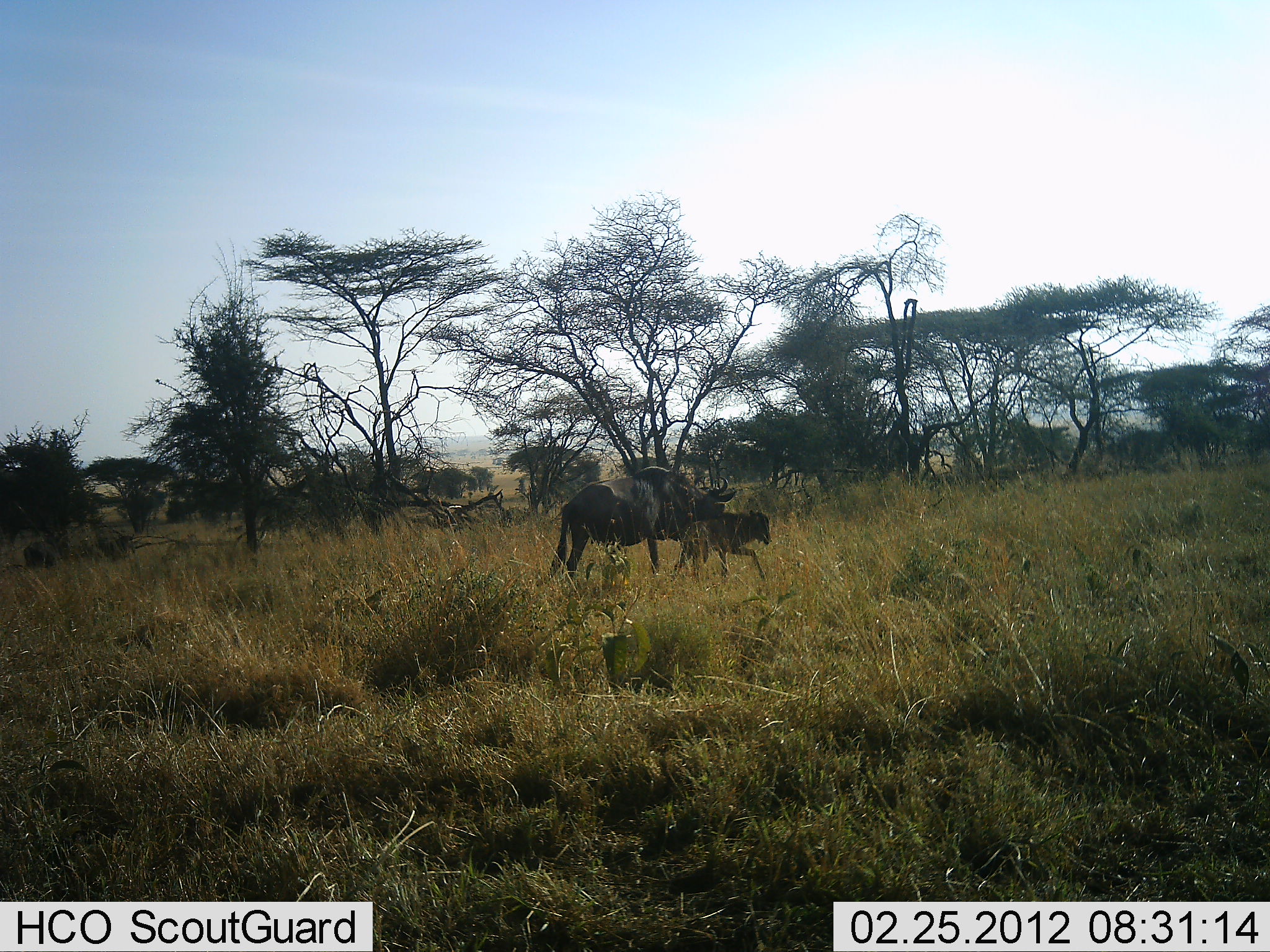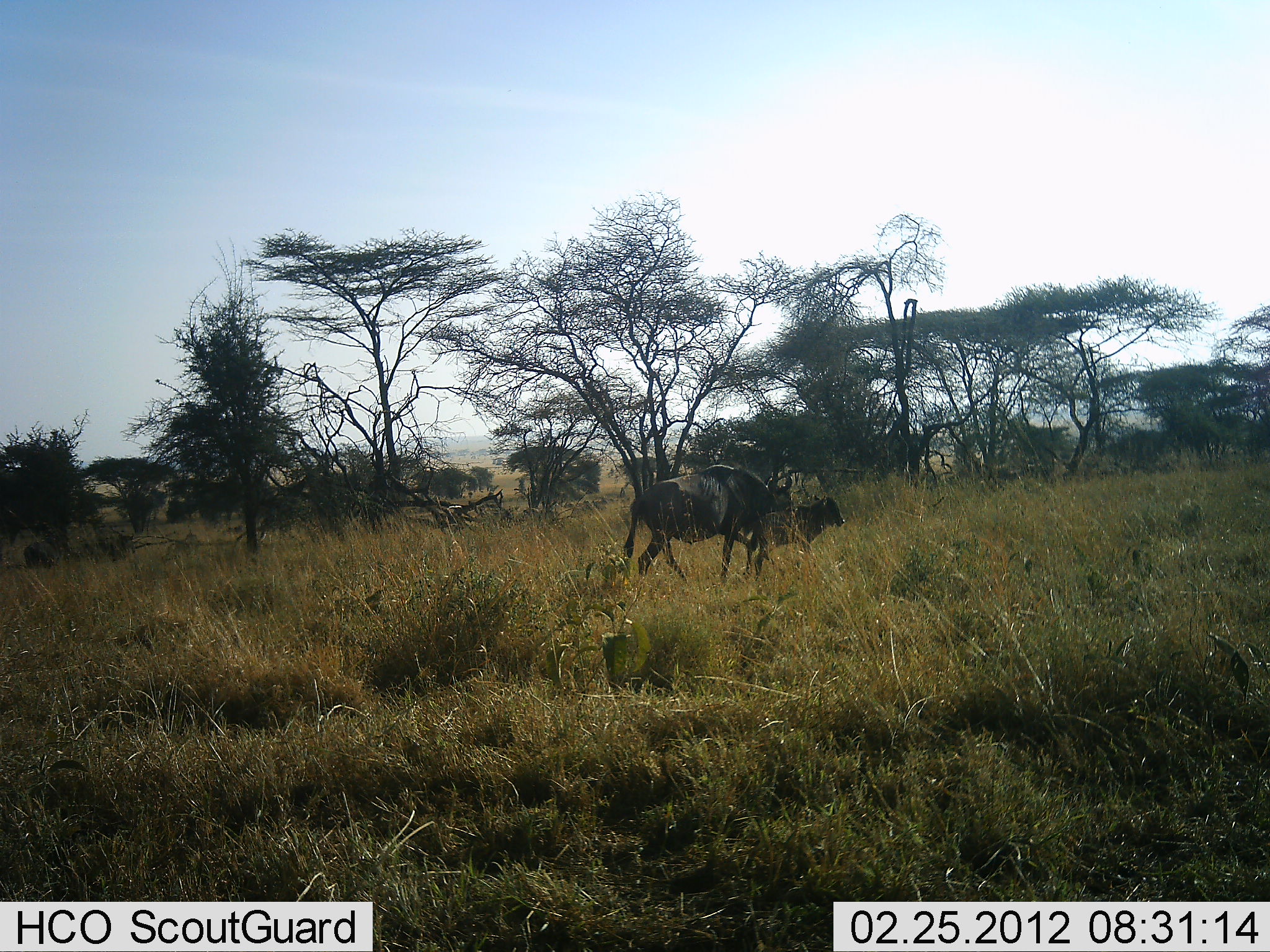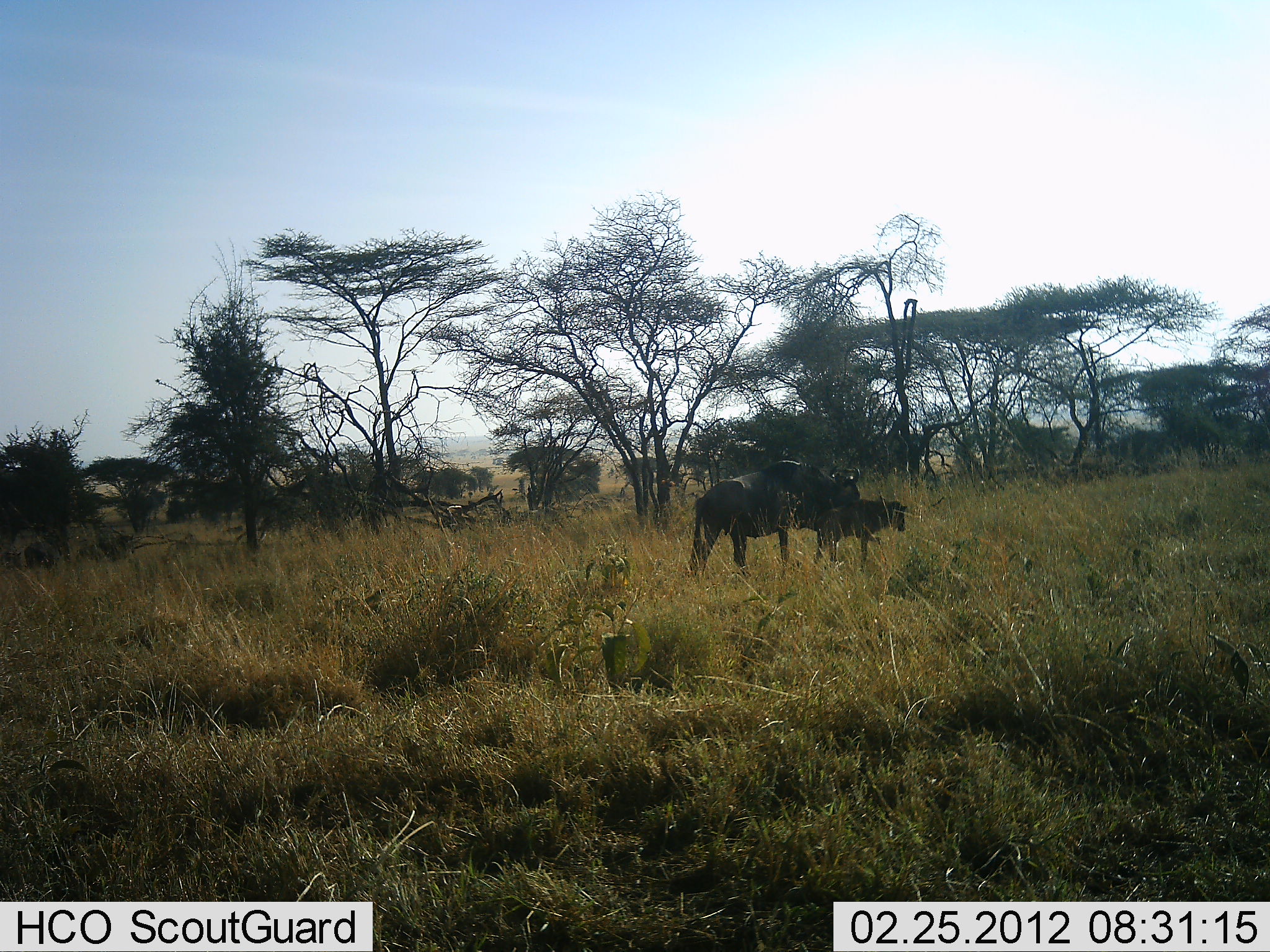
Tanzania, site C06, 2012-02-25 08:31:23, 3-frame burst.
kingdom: Animalia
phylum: Chordata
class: Mammalia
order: Artiodactyla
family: Bovidae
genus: Connochaetes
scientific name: Connochaetes taurinus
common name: blue wildebeest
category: wildebeest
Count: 2.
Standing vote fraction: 0%.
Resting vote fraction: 0%.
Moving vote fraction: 100%.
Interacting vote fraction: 0%.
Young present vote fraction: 69%.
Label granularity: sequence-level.